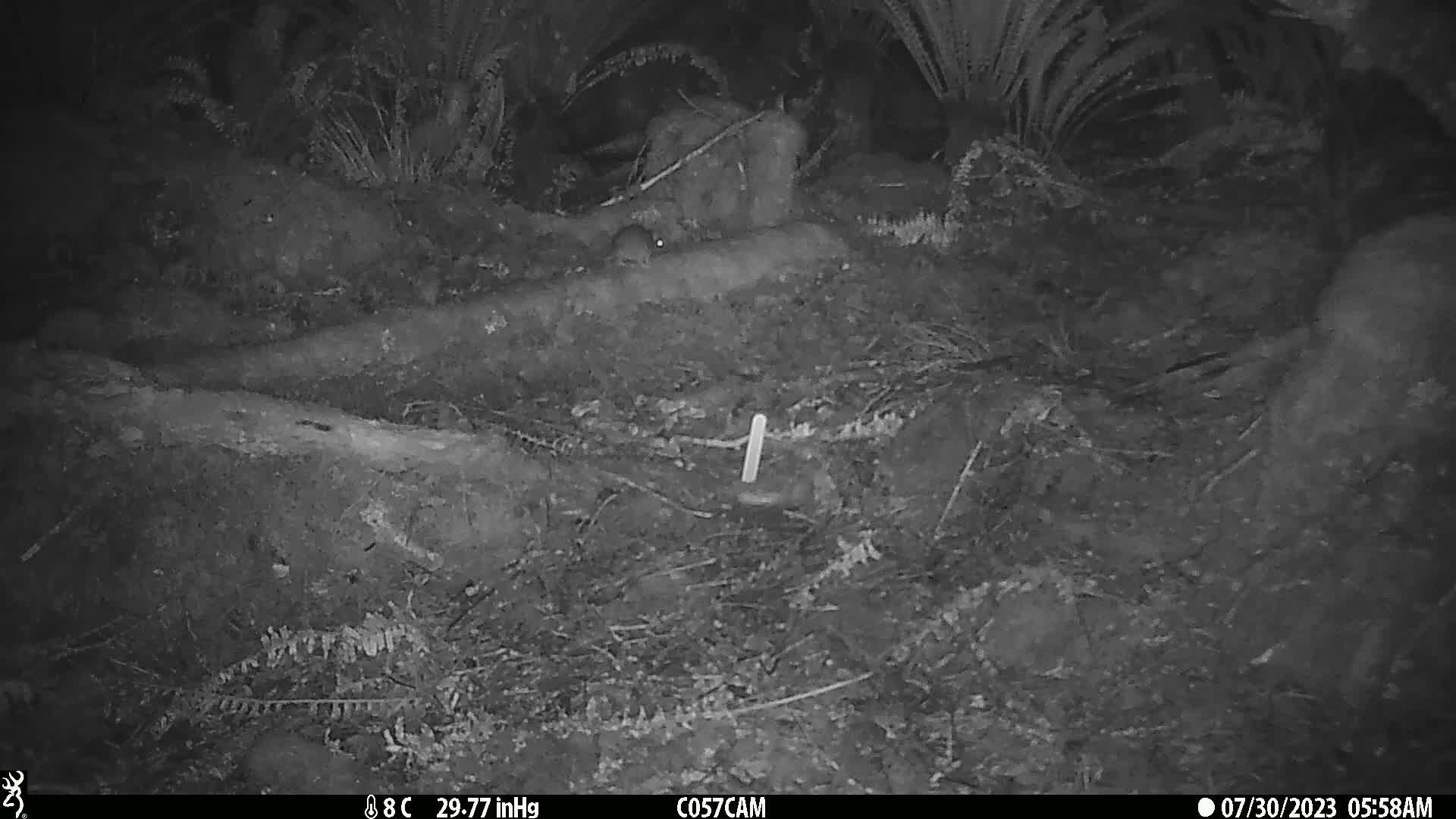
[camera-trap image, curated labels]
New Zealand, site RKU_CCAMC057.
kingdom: Animalia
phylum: Chordata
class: Mammalia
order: Rodentia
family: Muridae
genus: Rattus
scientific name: Rattus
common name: rat